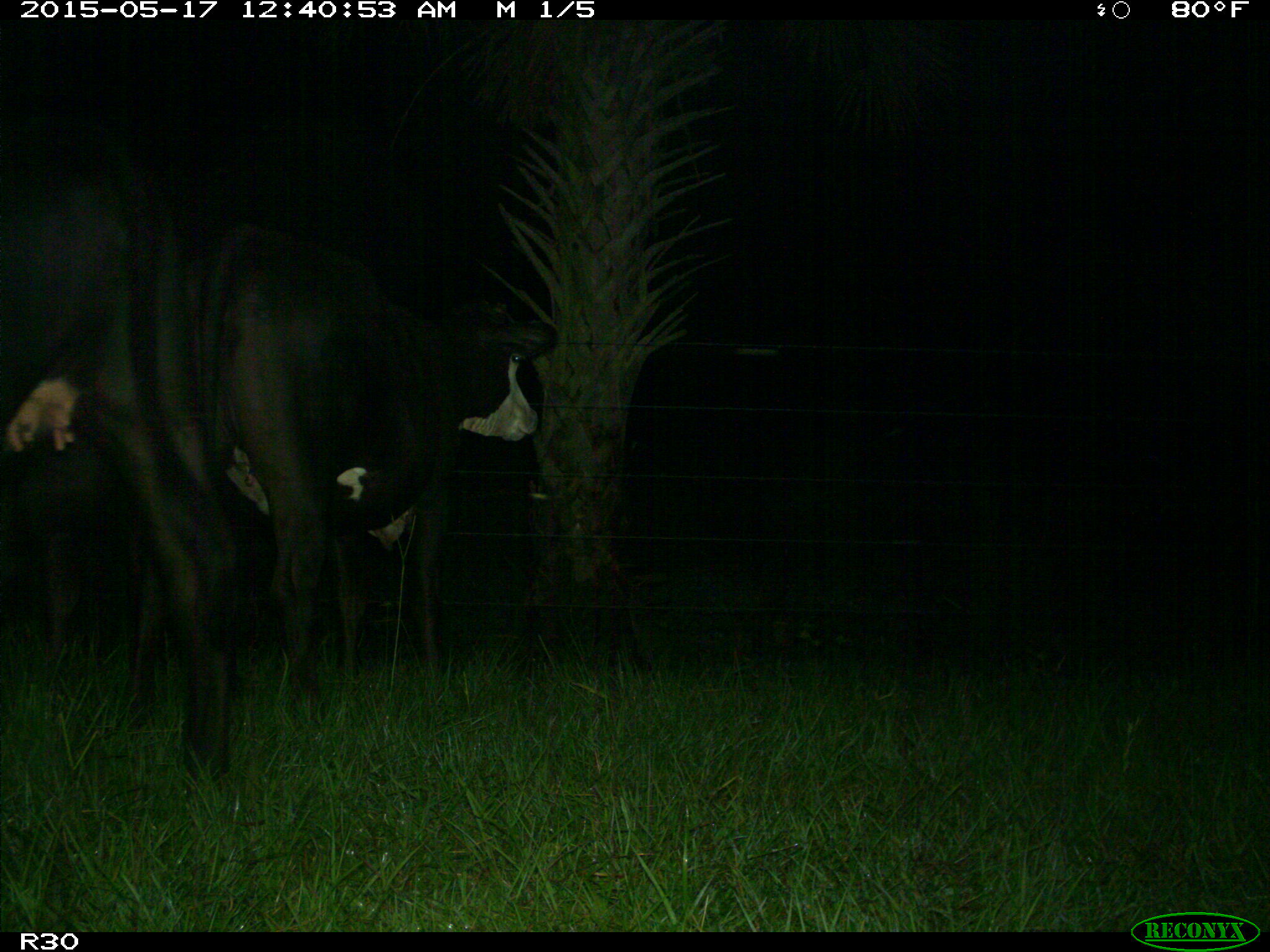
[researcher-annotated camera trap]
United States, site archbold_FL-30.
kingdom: Animalia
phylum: Chordata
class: Mammalia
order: Artiodactyla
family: Bovidae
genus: Bos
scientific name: Bos taurus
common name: domestic cow